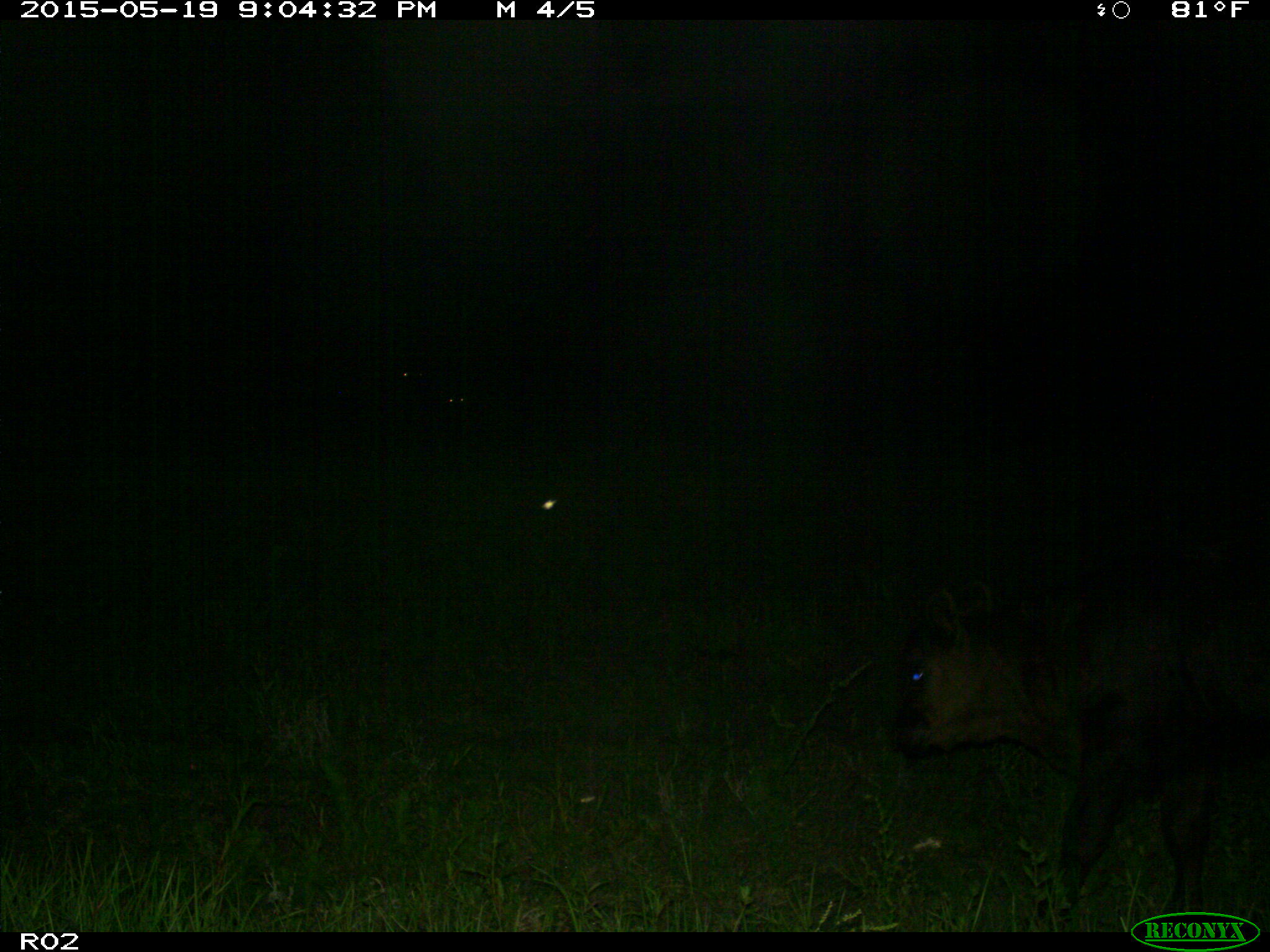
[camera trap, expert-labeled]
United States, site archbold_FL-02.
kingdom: Animalia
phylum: Chordata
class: Mammalia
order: Artiodactyla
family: Bovidae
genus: Bos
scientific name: Bos taurus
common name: domestic cow